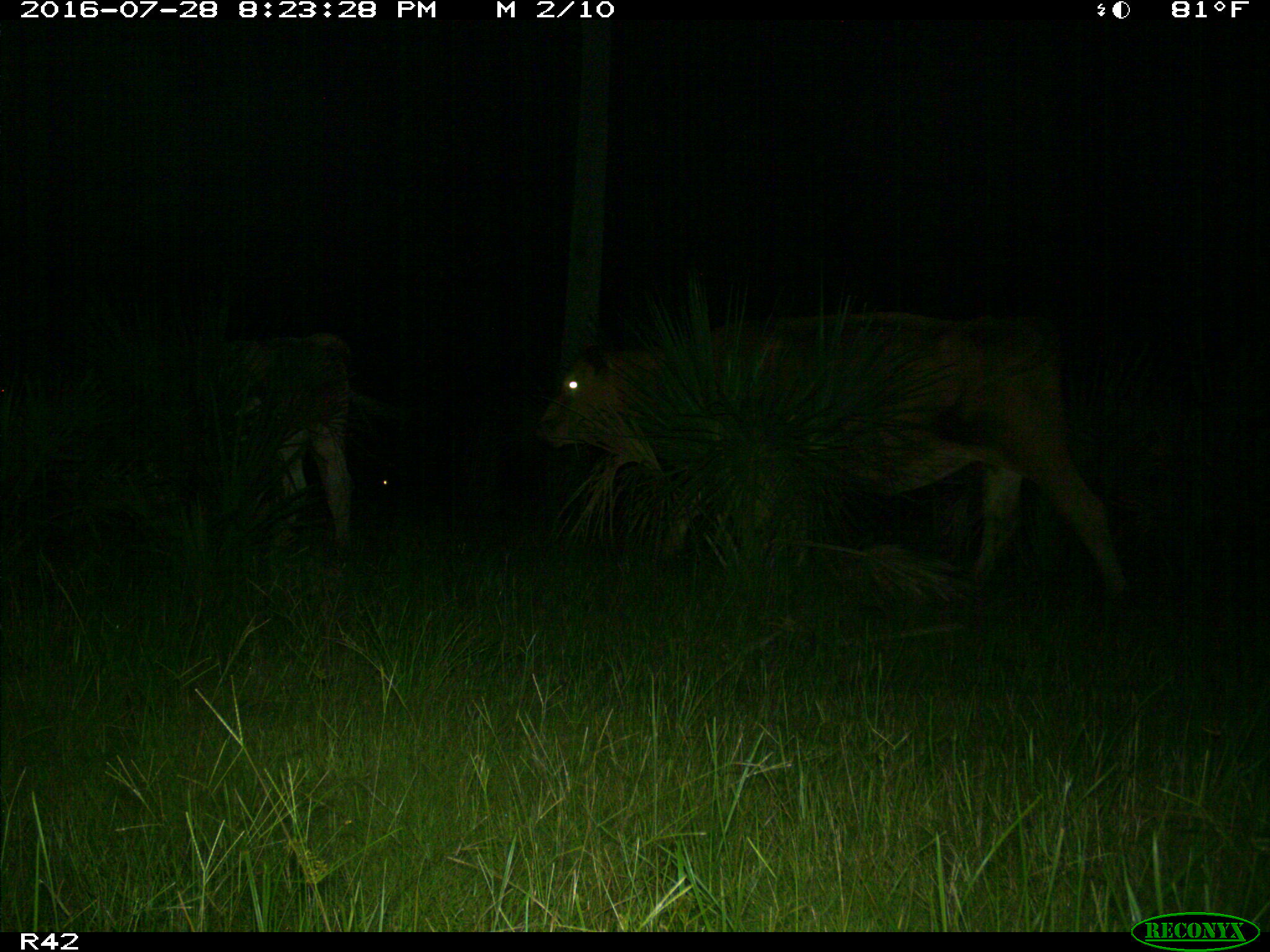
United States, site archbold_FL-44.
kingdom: Animalia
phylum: Chordata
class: Mammalia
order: Artiodactyla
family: Bovidae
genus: Bos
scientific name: Bos taurus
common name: domestic cow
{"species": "Bos taurus (domestic cow)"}